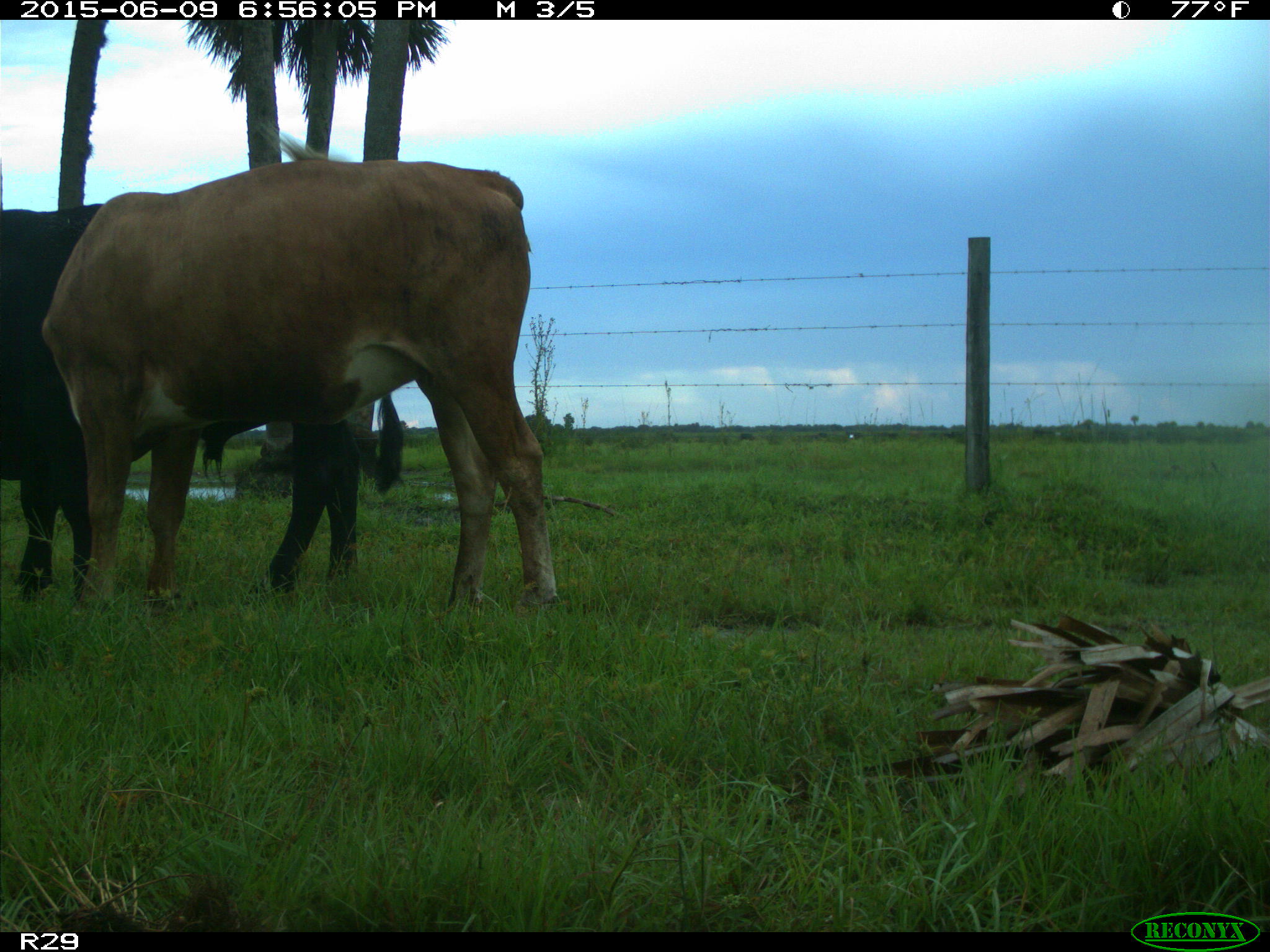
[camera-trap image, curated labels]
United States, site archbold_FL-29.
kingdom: Animalia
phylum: Chordata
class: Mammalia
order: Artiodactyla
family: Bovidae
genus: Bos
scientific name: Bos taurus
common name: domestic cow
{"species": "Bos taurus (domestic cow)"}